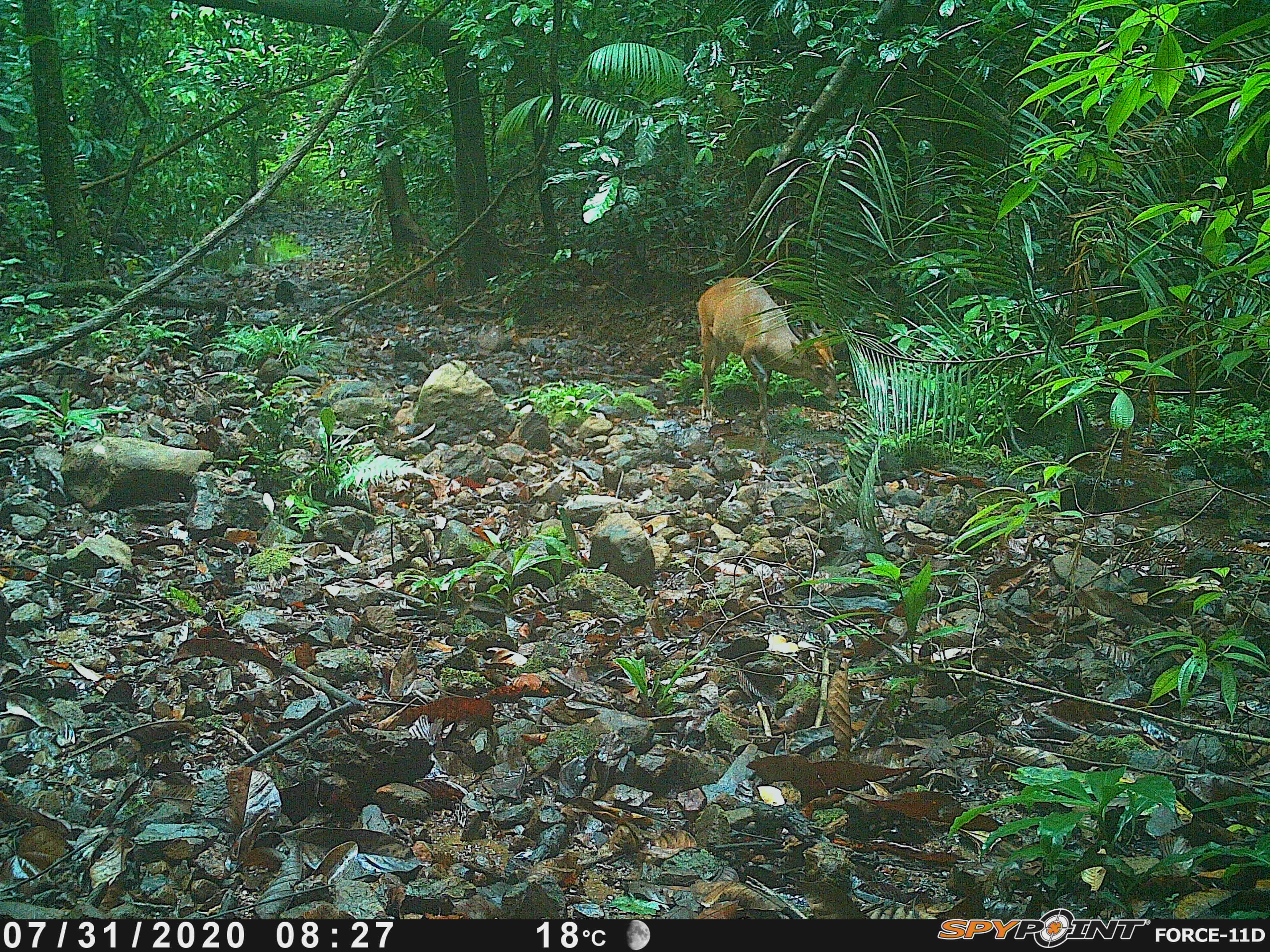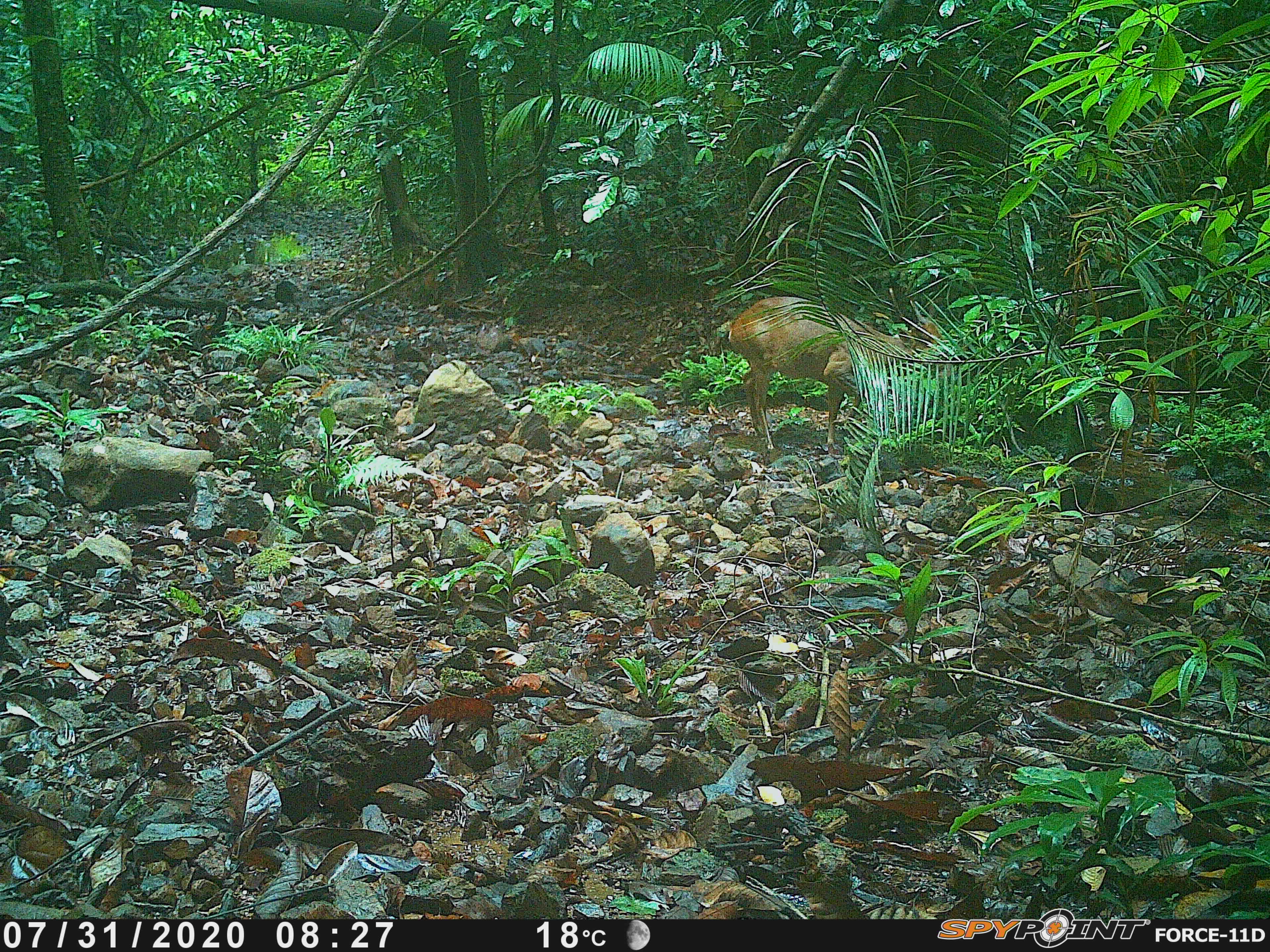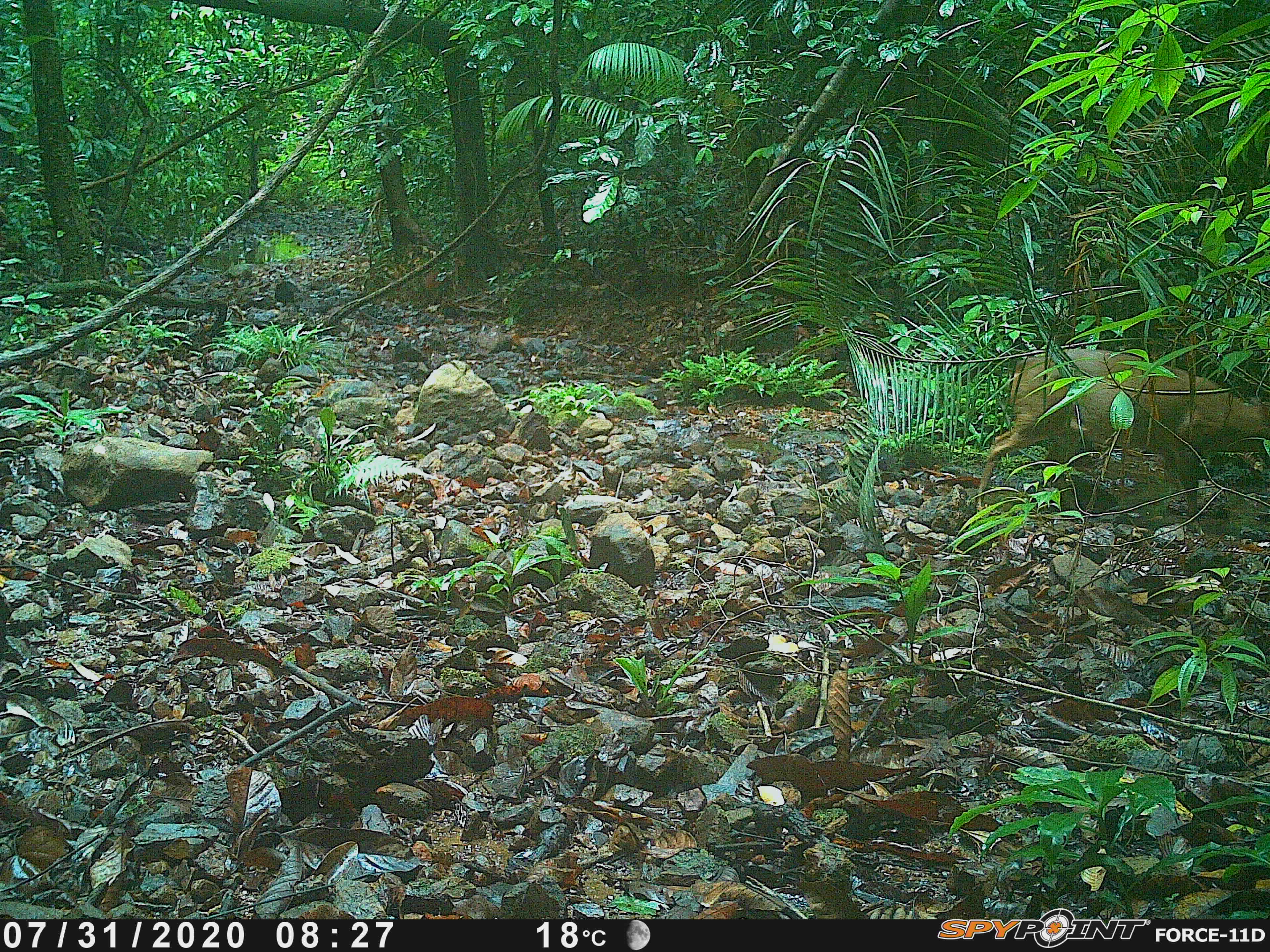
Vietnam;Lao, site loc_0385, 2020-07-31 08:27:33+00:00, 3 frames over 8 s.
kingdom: Animalia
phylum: Chordata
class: Mammalia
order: Artiodactyla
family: Cervidae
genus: Muntiacus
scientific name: Muntiacus vuquangensis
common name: large-antlered muntjac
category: large antlered muntjac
Large antlered muntjac (large-antlered muntjac) (Muntiacus vuquangensis). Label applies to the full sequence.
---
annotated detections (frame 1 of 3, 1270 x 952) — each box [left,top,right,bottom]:
large antlered muntjac: [695,274,842,439]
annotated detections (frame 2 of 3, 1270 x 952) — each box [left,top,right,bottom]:
large antlered muntjac: [718,296,952,458]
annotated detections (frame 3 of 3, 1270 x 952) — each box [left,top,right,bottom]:
large antlered muntjac: [977,347,1270,517]